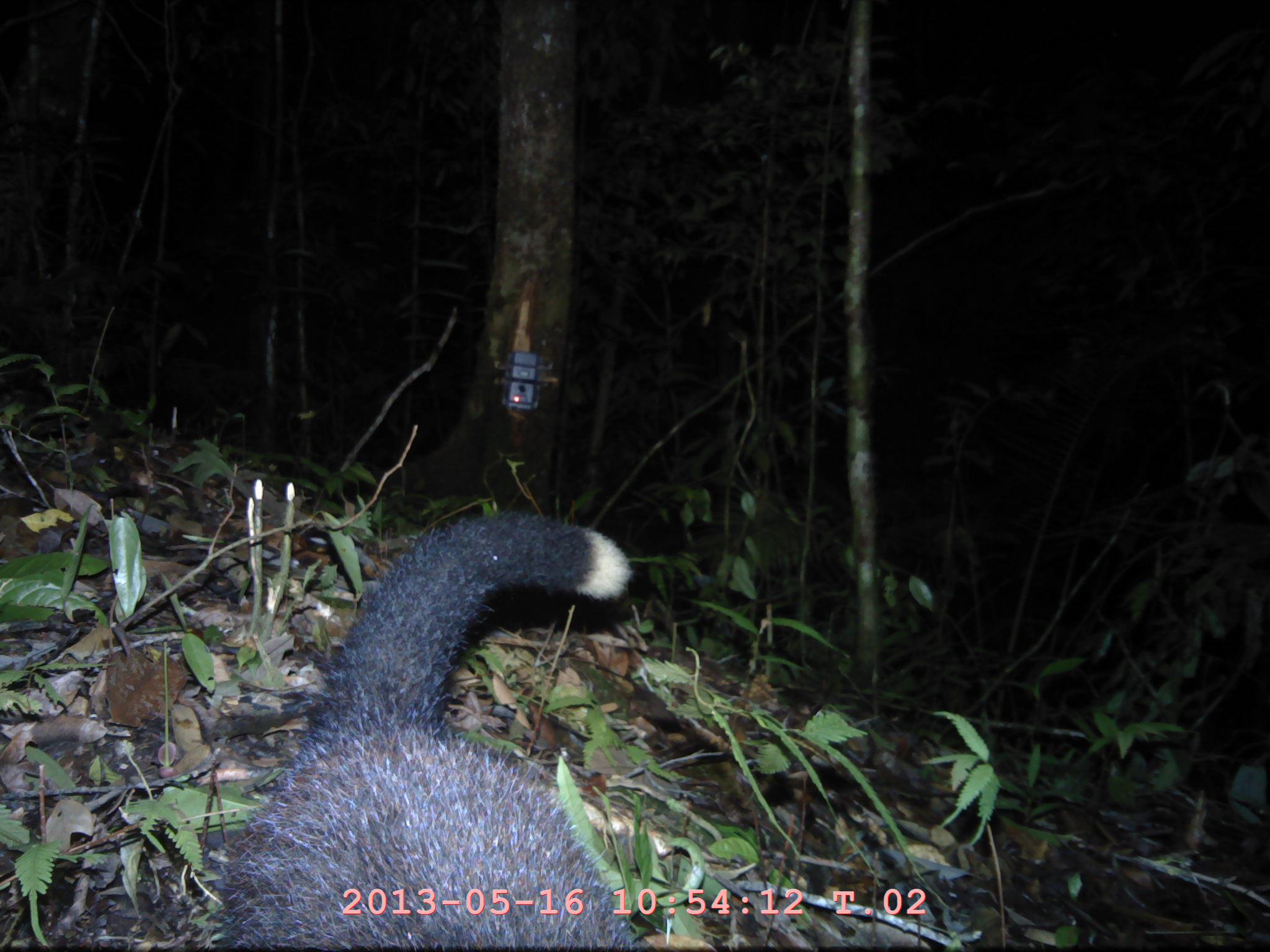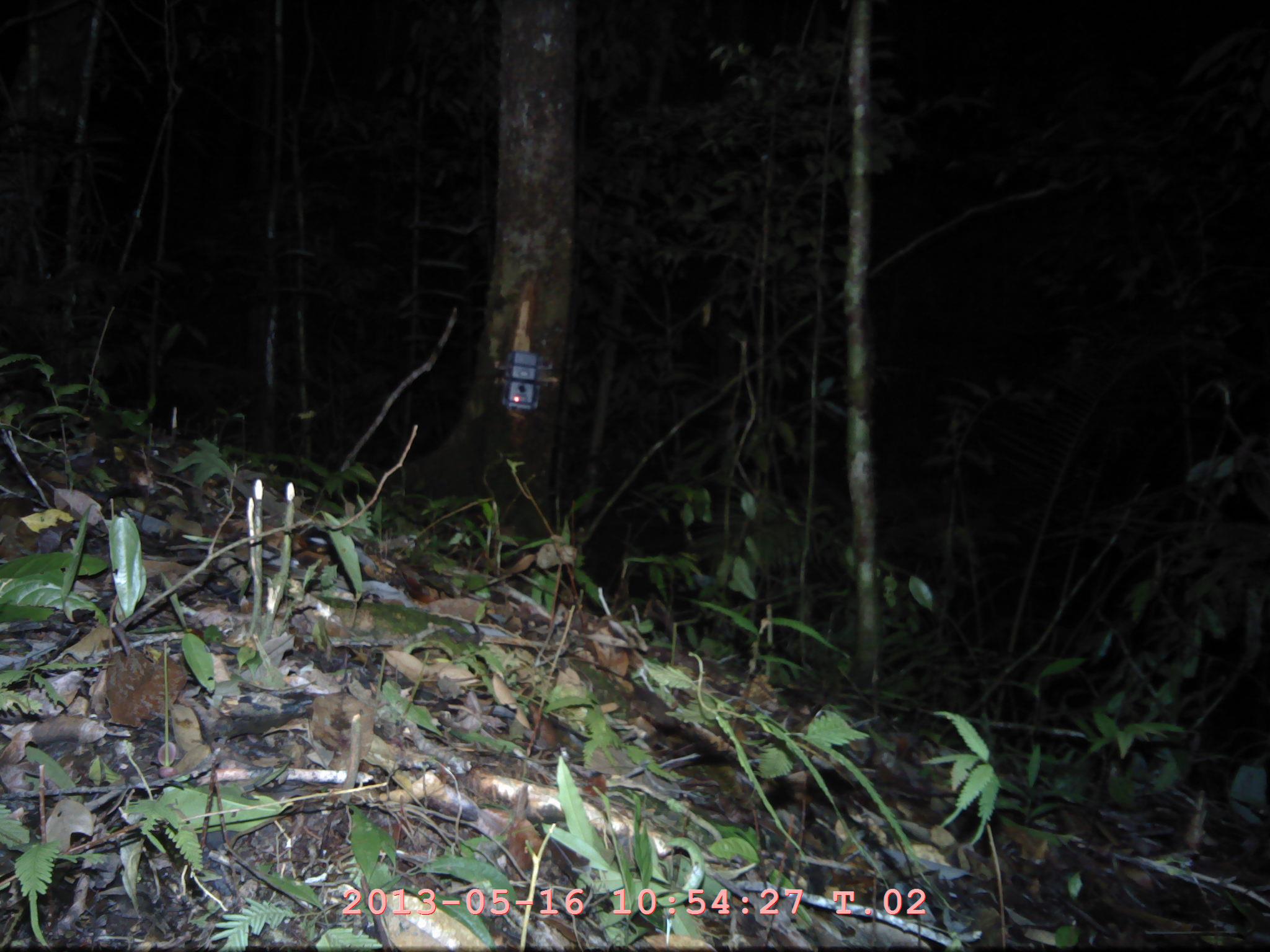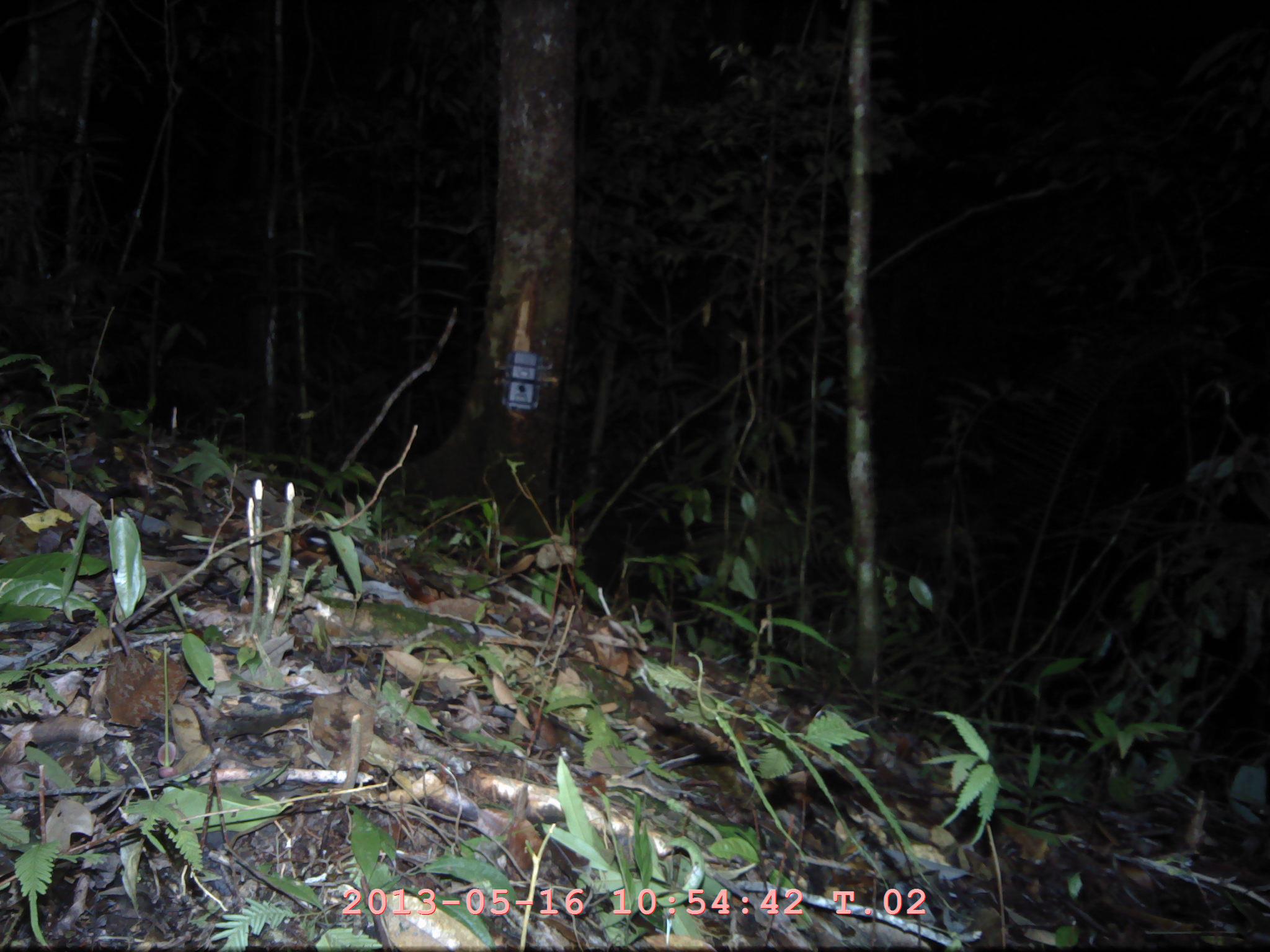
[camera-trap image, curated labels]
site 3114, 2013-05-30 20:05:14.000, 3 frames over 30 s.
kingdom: Animalia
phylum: Chordata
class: Mammalia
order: Carnivora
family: Viverridae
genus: Paguma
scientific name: Paguma larvata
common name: masked palm civet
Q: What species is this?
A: Paguma larvata (masked palm civet).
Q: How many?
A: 1.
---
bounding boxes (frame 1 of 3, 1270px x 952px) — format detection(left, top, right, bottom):
paguma larvata: detection(197, 508, 640, 952)